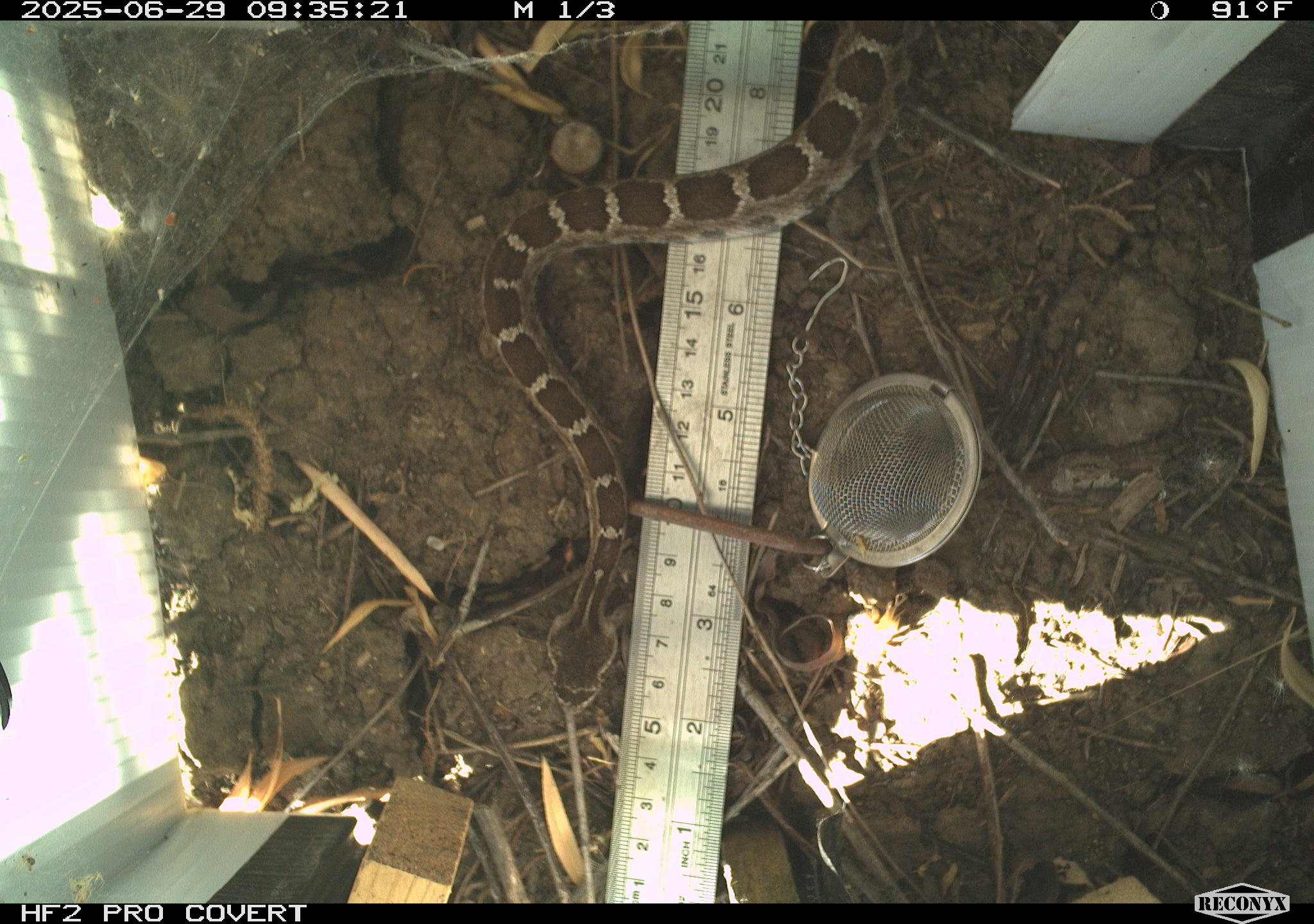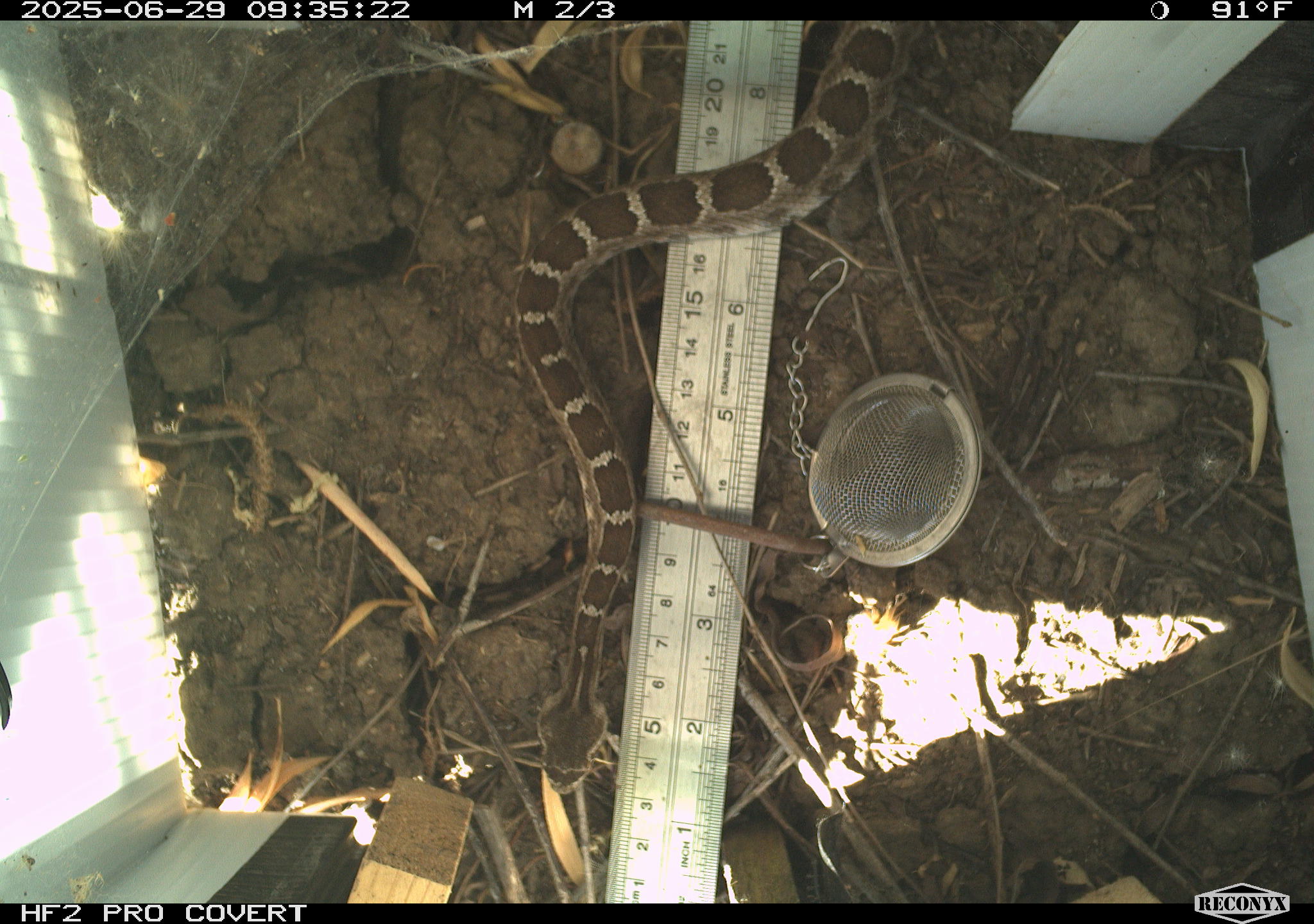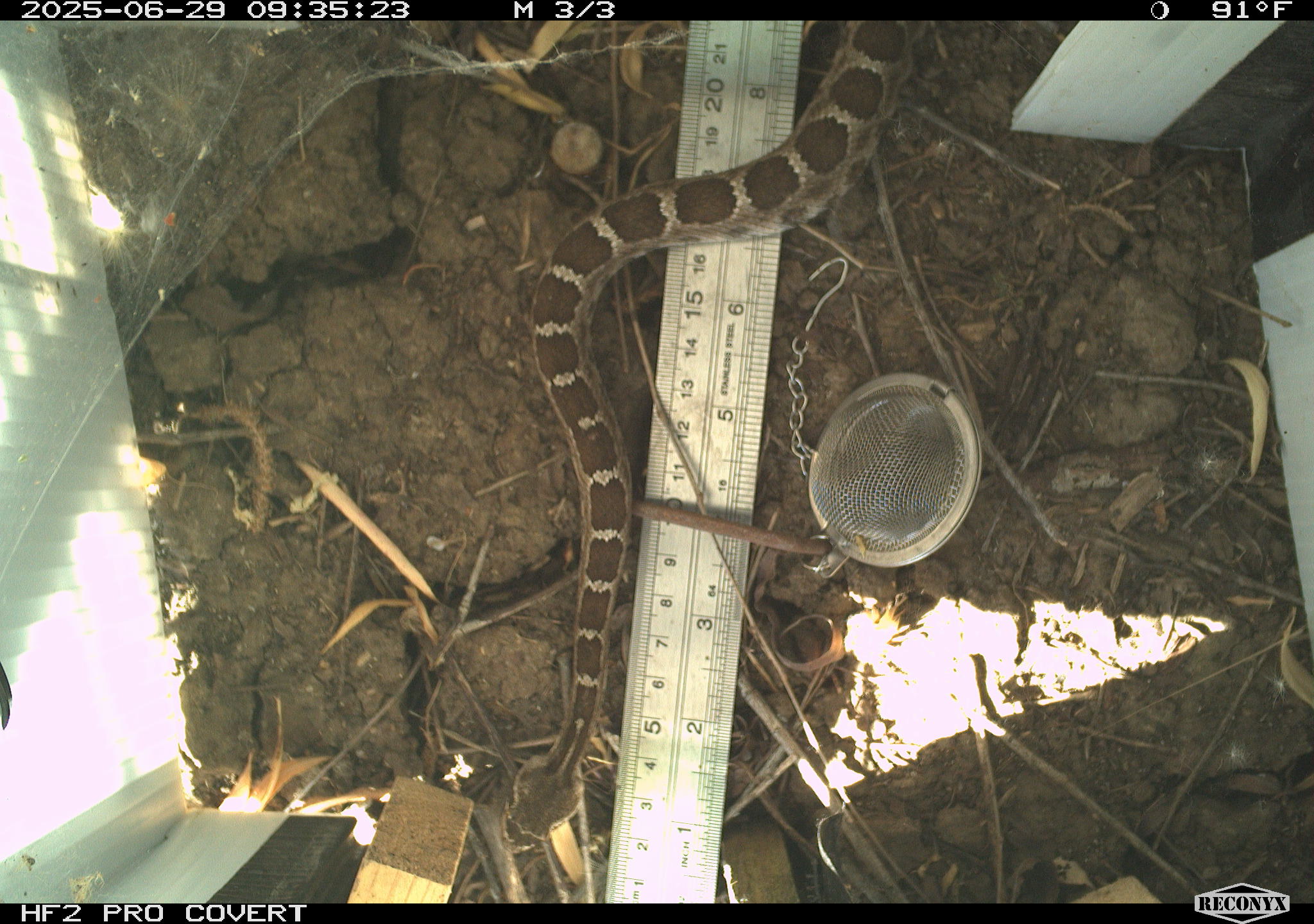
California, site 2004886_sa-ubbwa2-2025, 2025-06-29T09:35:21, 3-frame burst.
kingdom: Animalia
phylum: Chordata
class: Reptilia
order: Squamata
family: Viperidae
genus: Crotalus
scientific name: Crotalus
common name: rattlers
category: crotalus species